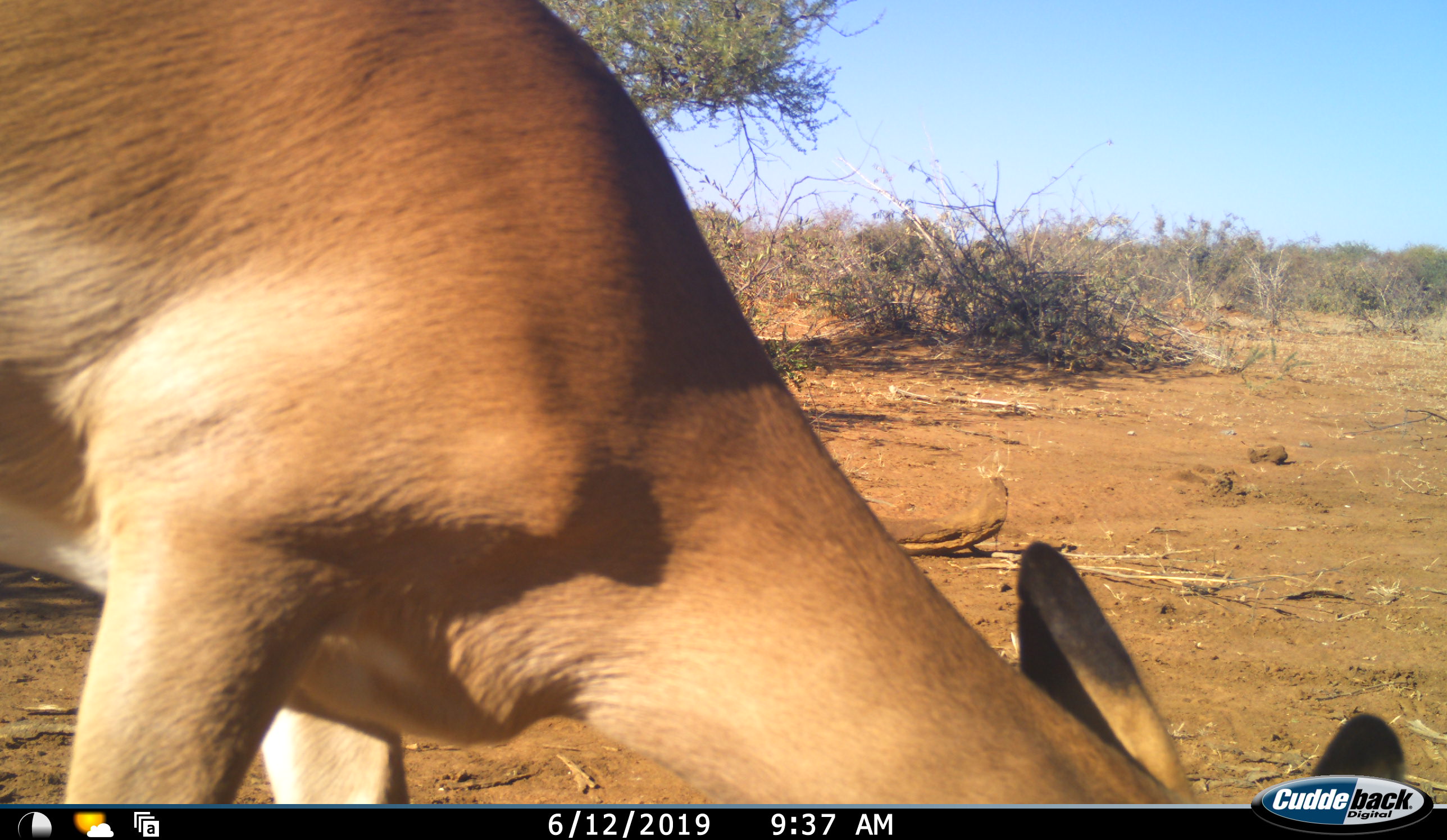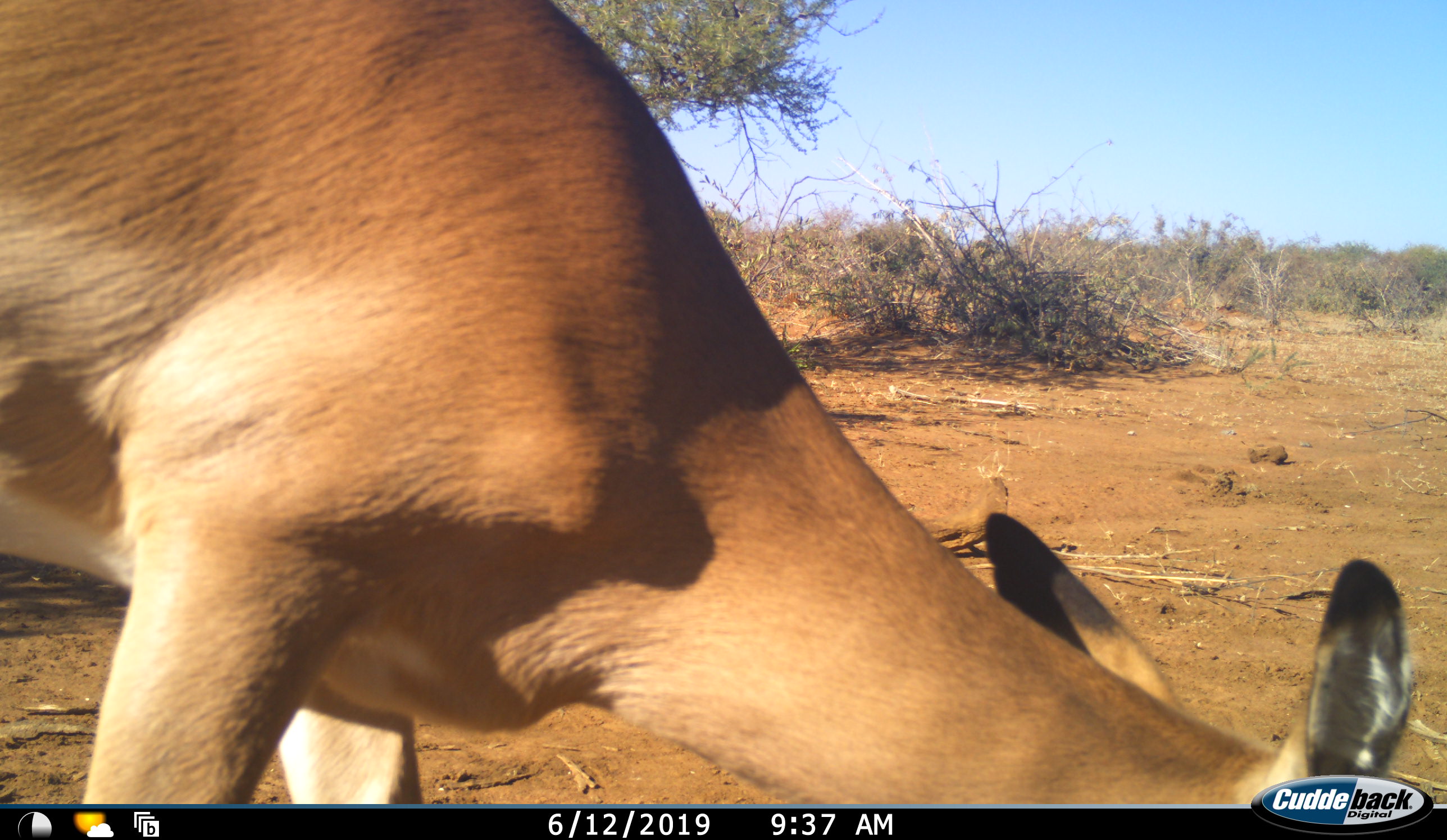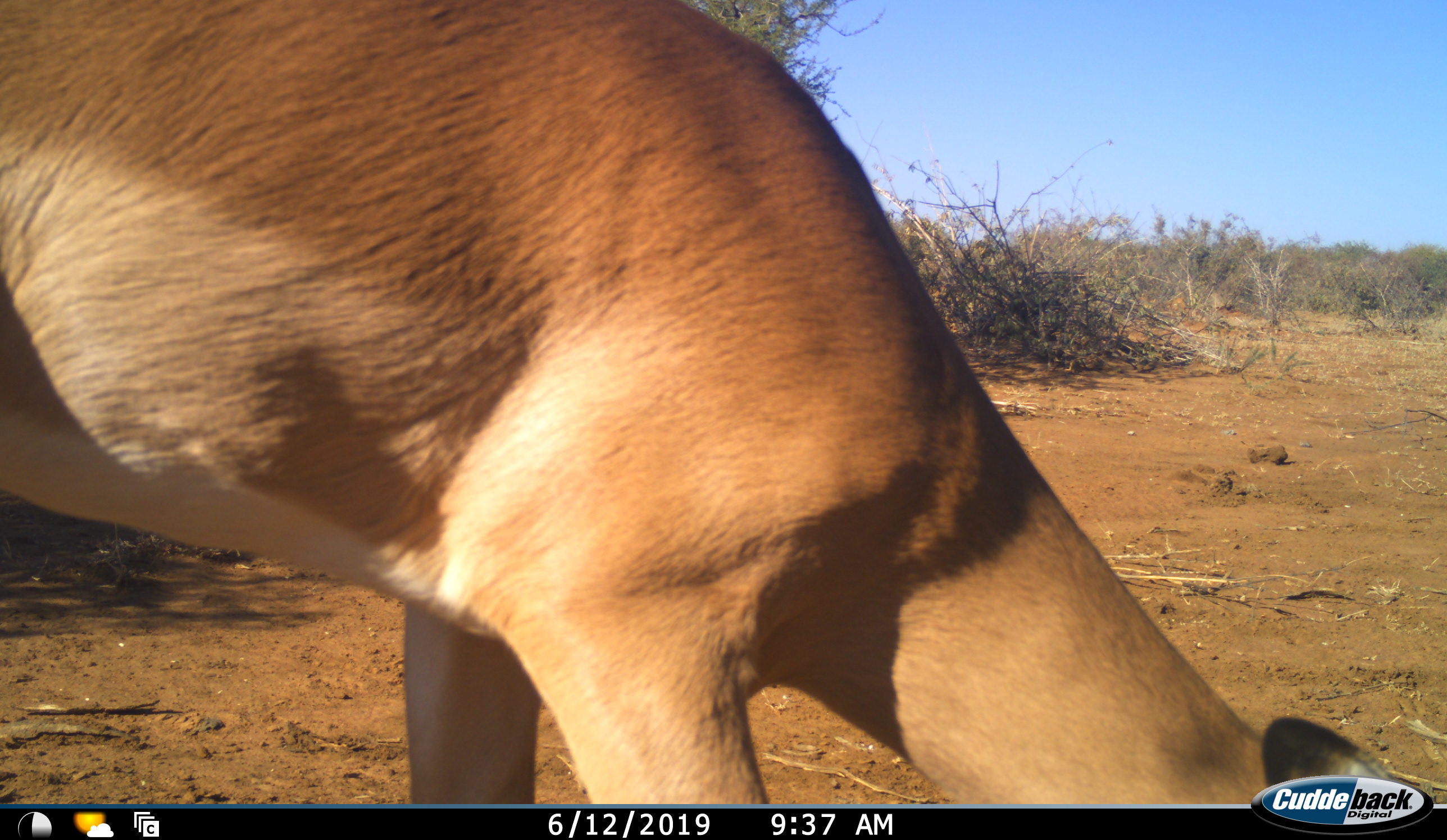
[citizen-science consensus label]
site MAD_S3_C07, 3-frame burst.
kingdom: Animalia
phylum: Chordata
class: Mammalia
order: Artiodactyla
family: Bovidae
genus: Aepyceros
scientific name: Aepyceros melampus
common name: impala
Impala (Aepyceros melampus), count 1. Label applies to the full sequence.